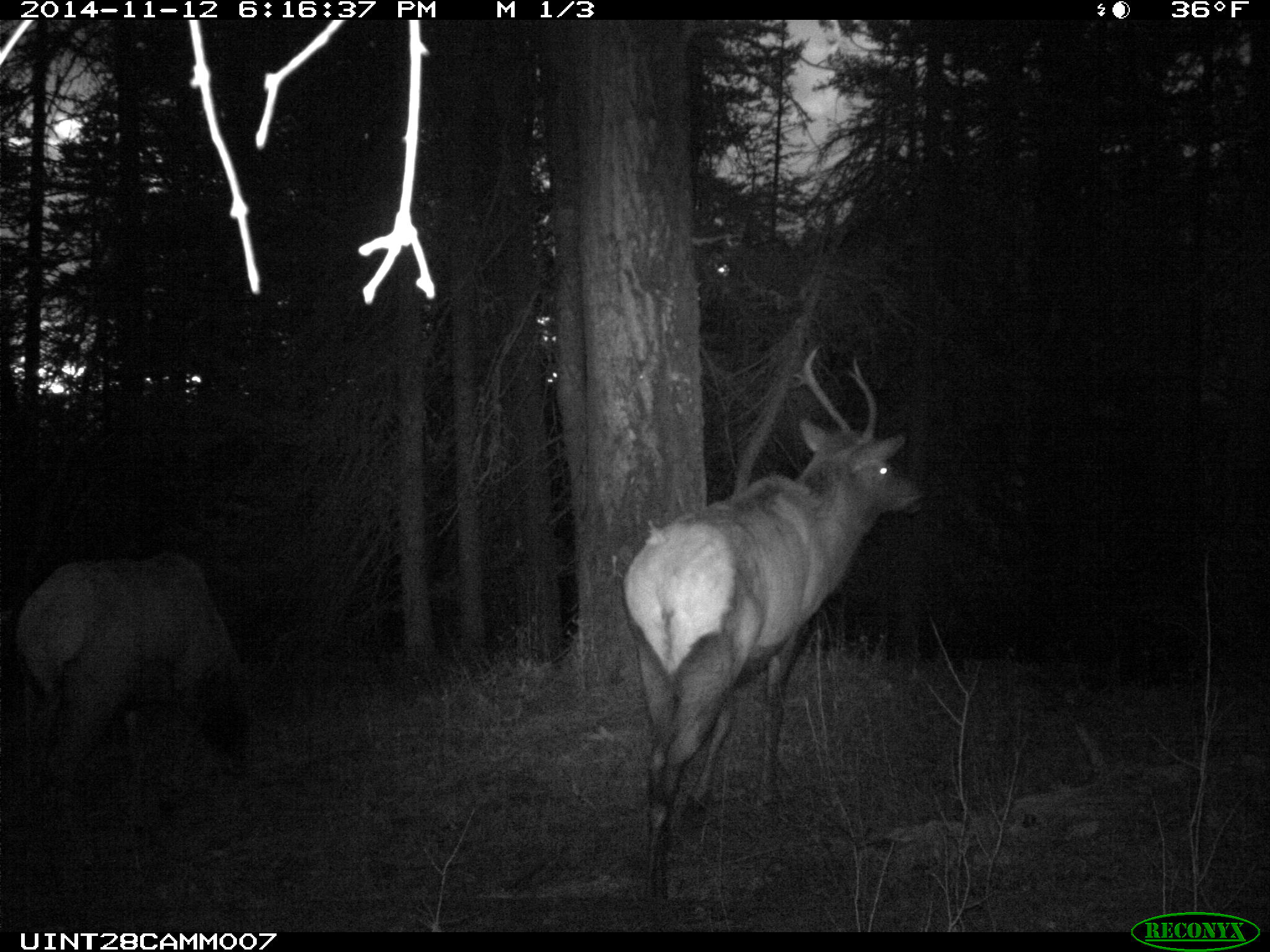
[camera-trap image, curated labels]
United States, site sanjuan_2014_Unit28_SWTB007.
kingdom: Animalia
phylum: Chordata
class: Mammalia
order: Artiodactyla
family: Cervidae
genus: Cervus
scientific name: Cervus elaphus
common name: red deer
Cervus elaphus (red deer).